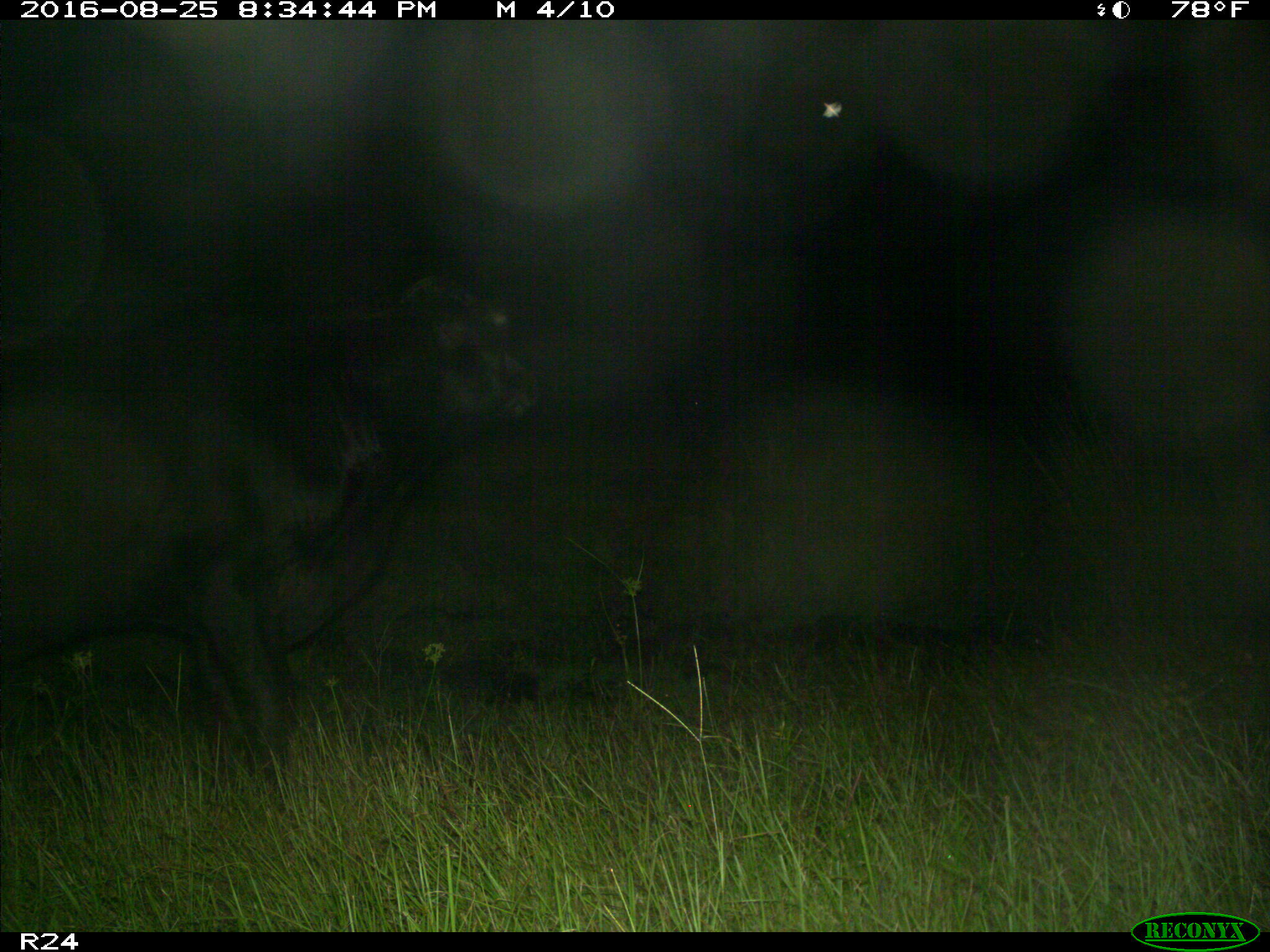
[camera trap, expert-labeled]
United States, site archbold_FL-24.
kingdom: Animalia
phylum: Chordata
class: Mammalia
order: Artiodactyla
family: Bovidae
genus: Bos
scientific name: Bos taurus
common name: domestic cow